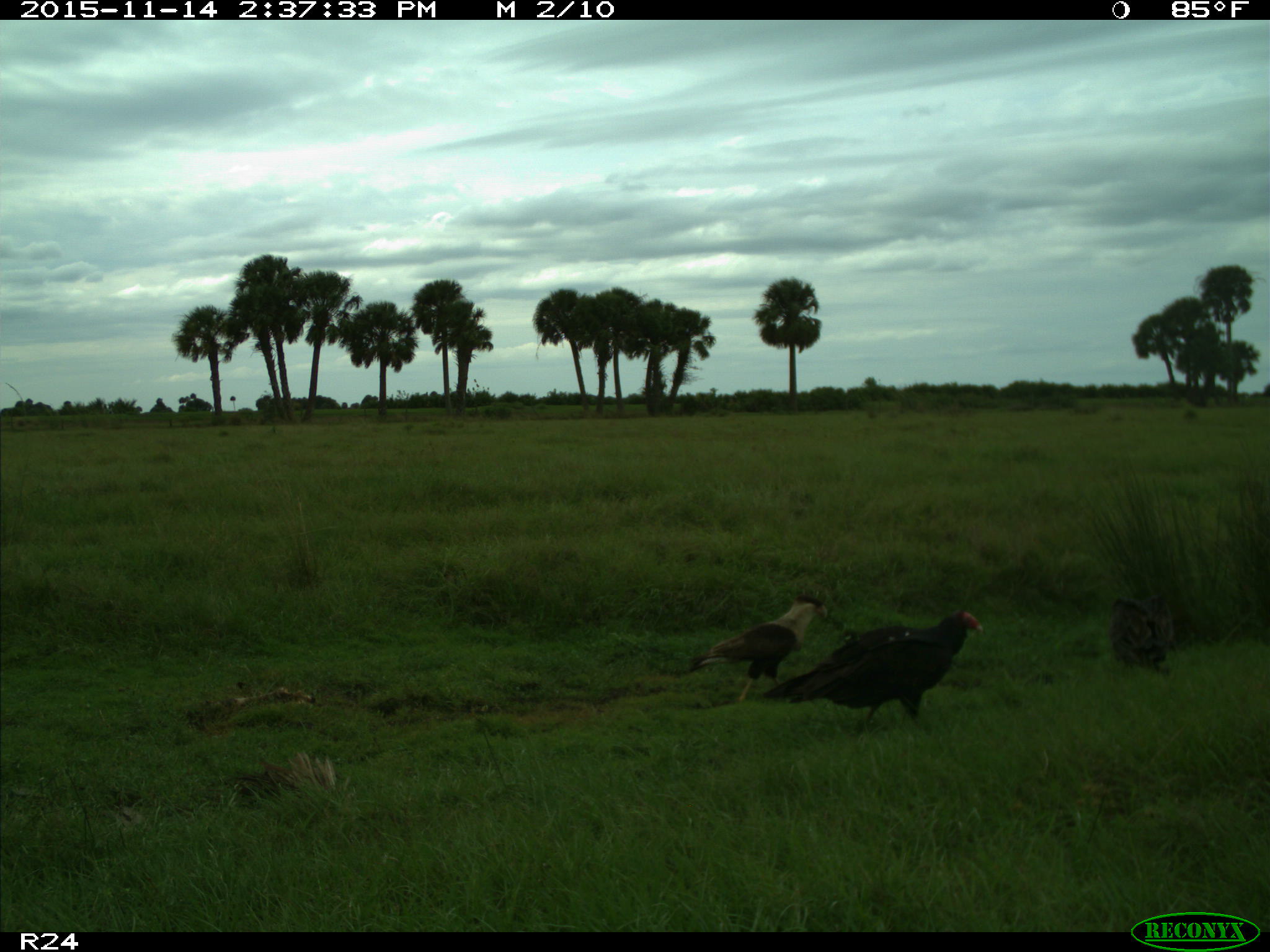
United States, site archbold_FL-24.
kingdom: Animalia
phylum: Chordata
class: Aves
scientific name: Aves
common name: birds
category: unidentified bird